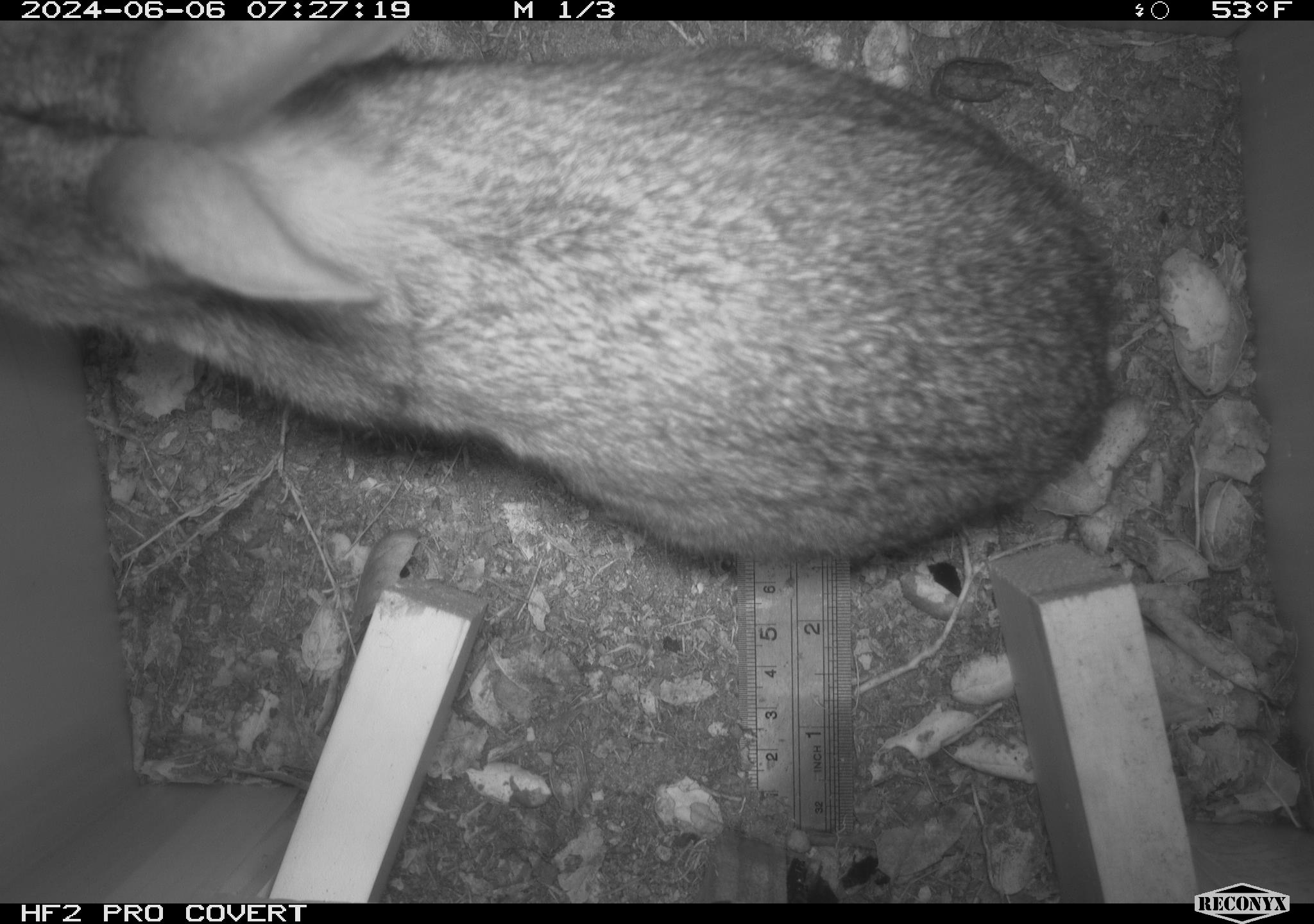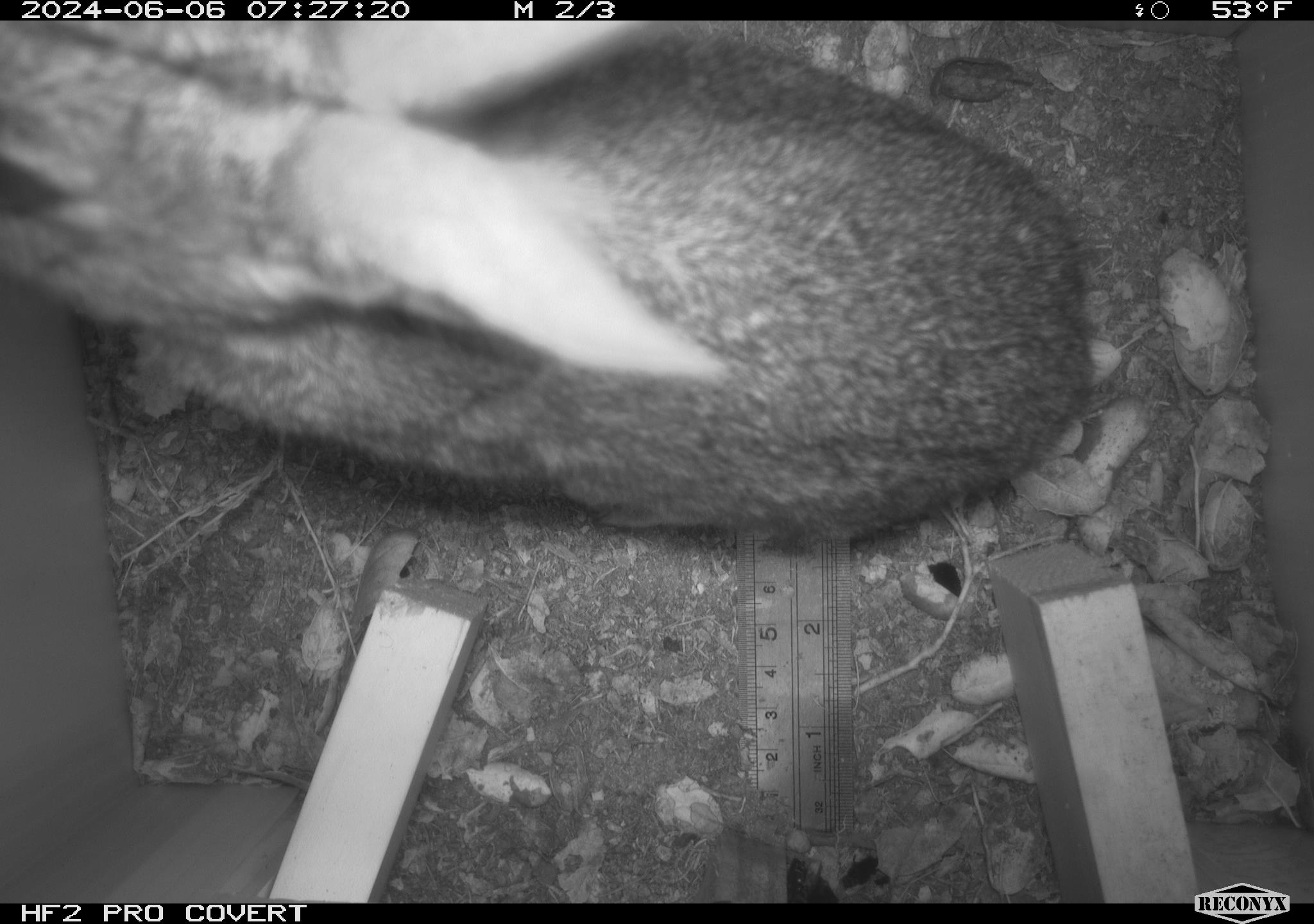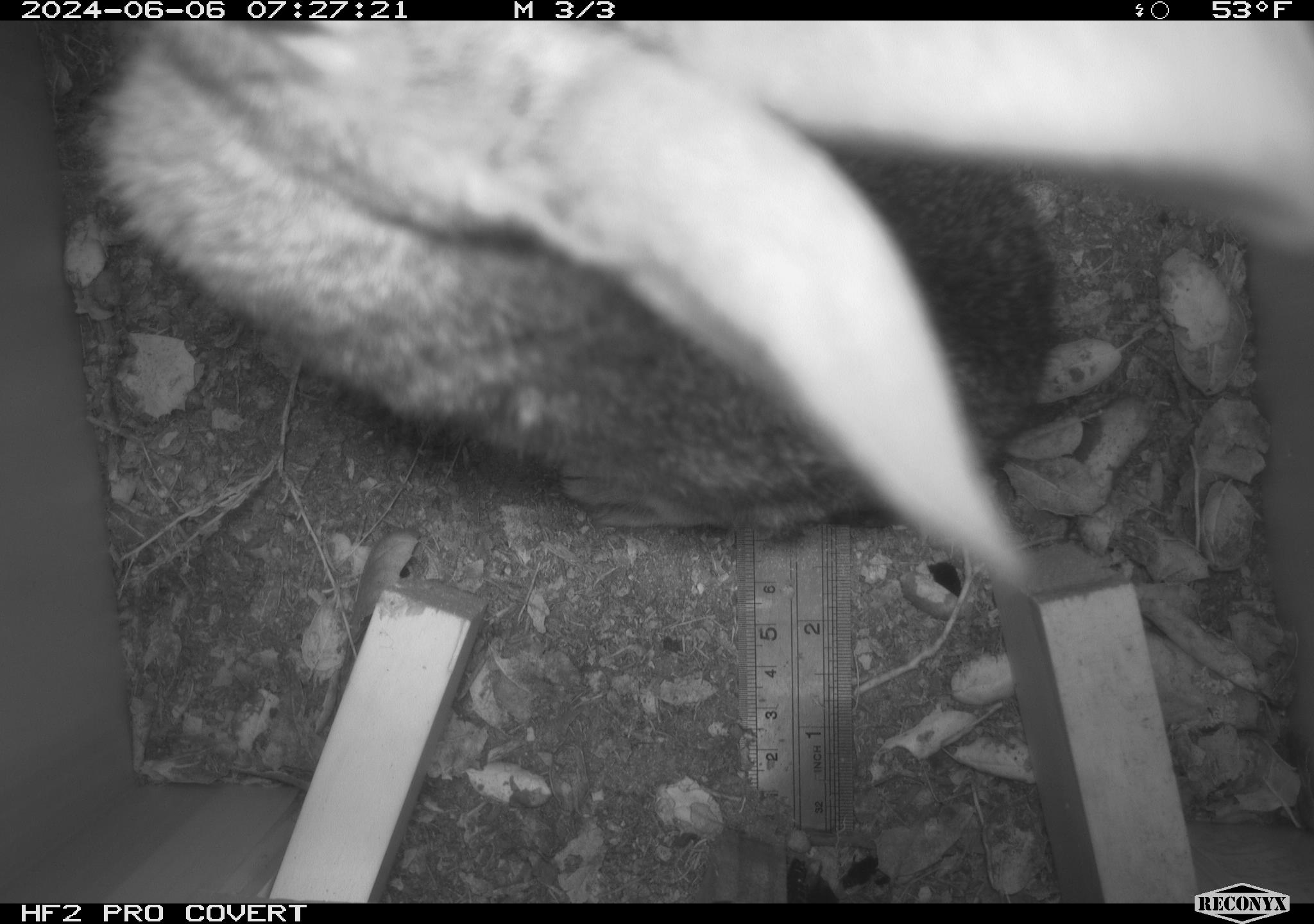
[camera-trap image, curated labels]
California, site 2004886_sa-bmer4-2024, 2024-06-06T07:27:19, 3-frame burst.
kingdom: Animalia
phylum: Chordata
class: Mammalia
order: Lagomorpha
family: Leporidae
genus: Sylvilagus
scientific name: Sylvilagus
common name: cottontail rabbits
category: sylvilagus species